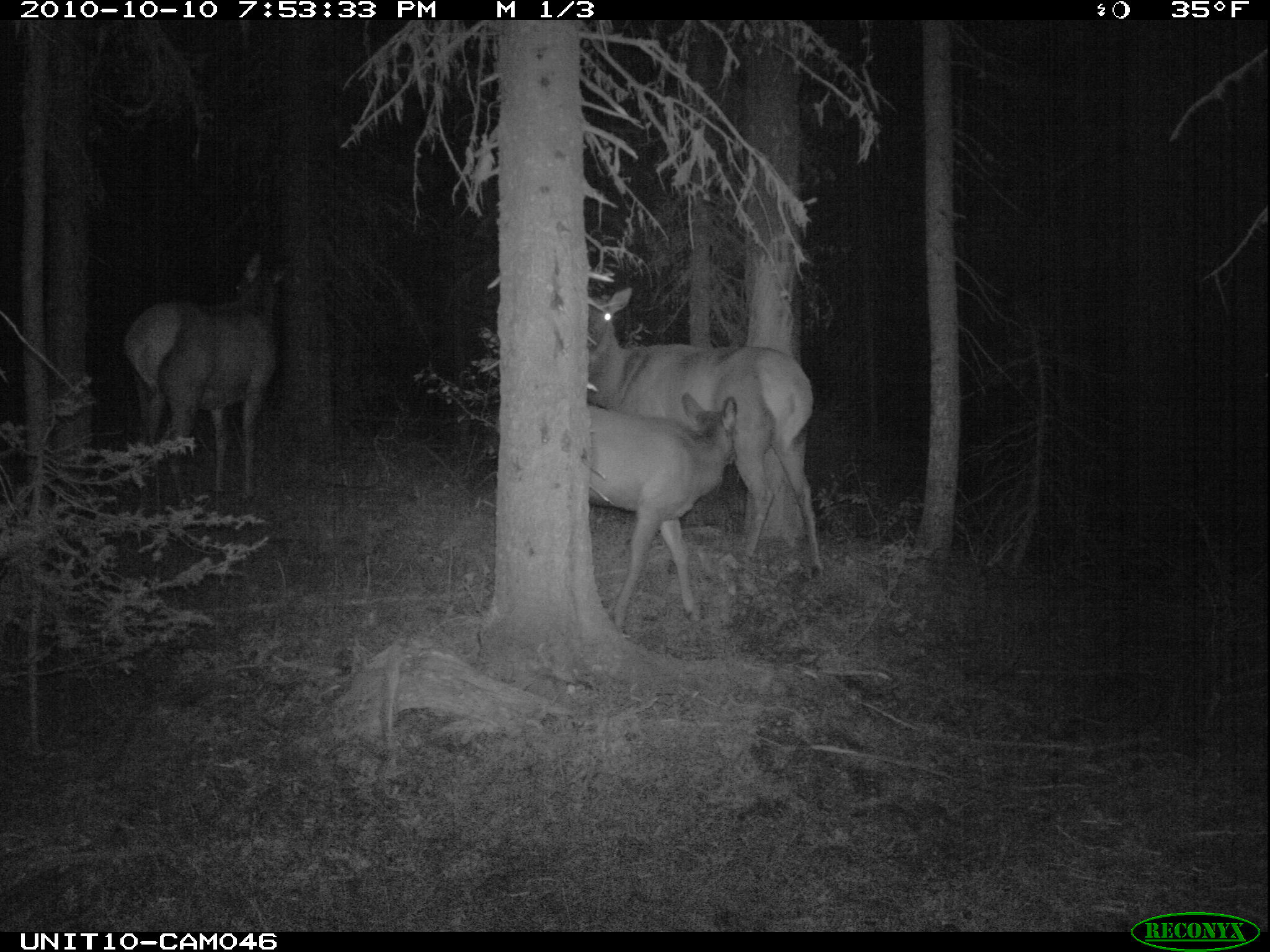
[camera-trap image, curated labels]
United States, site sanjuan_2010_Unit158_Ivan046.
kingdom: Animalia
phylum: Chordata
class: Mammalia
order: Artiodactyla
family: Cervidae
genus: Cervus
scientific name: Cervus elaphus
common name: red deer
Cervus elaphus (red deer).